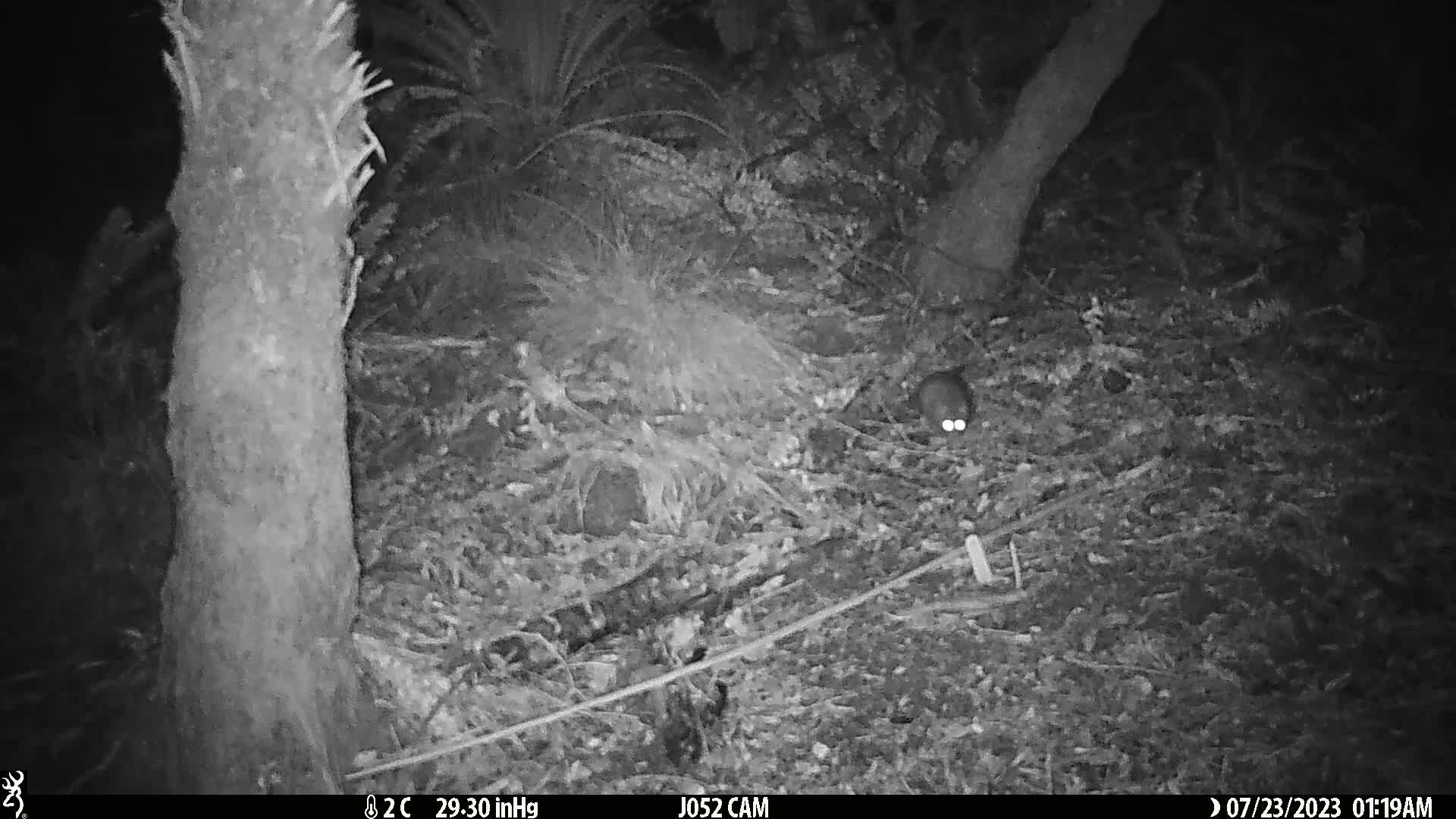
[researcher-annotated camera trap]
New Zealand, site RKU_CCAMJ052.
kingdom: Animalia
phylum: Chordata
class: Mammalia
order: Rodentia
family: Muridae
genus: Rattus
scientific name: Rattus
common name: rat